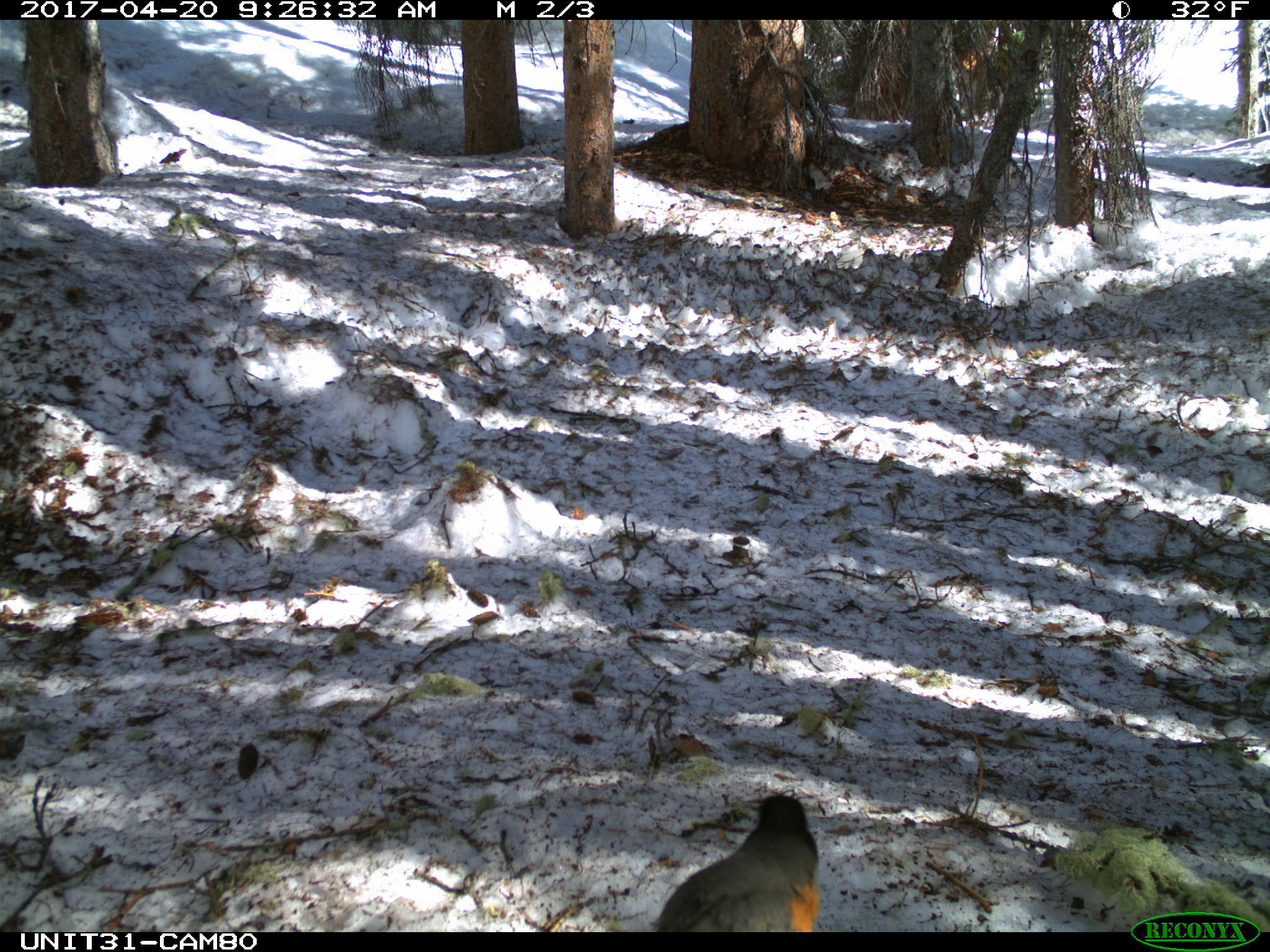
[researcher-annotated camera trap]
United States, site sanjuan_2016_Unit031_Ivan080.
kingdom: Animalia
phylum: Chordata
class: Aves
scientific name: Aves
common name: birds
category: unidentified bird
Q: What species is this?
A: Unidentified bird (birds) (Aves).